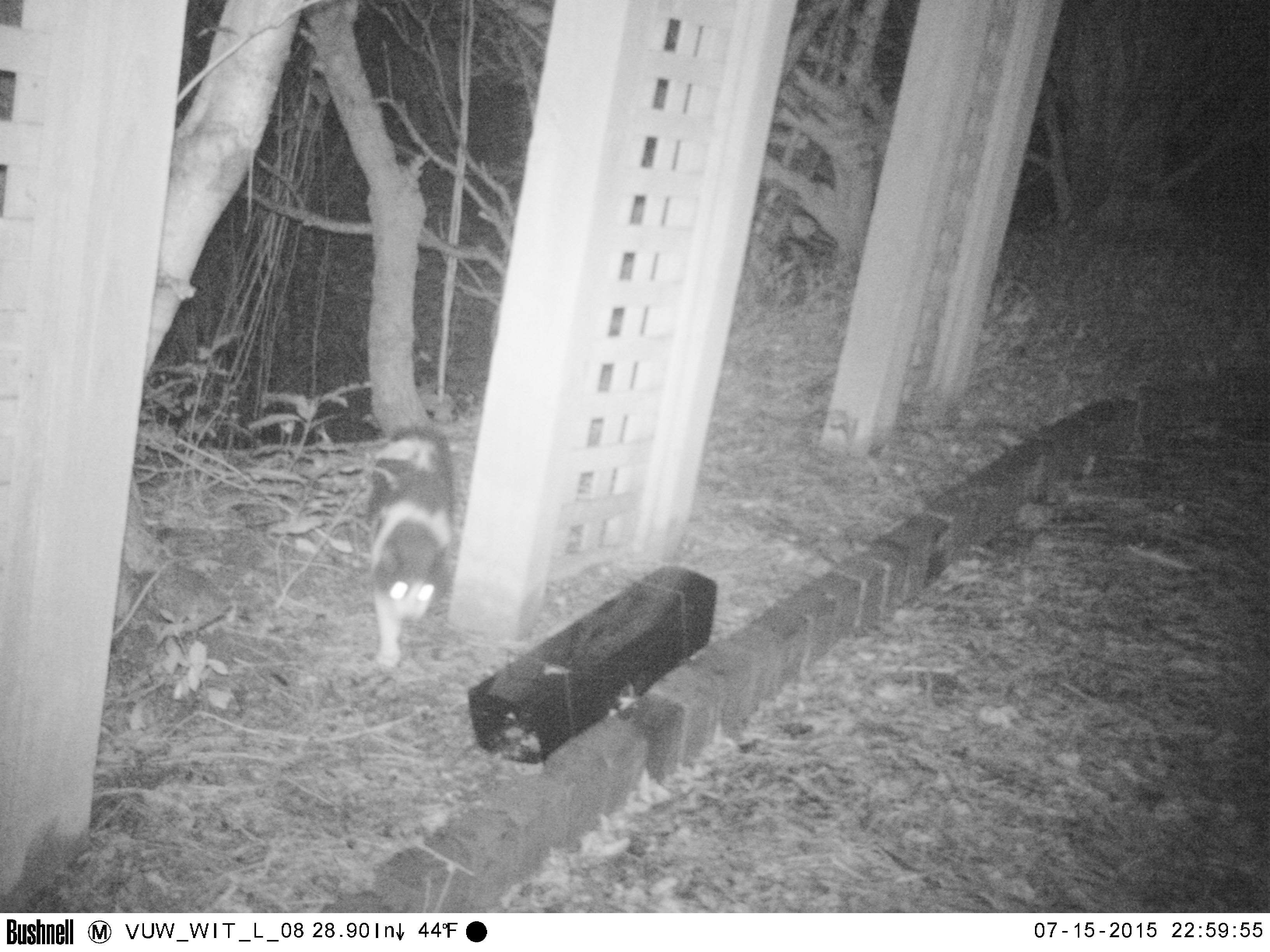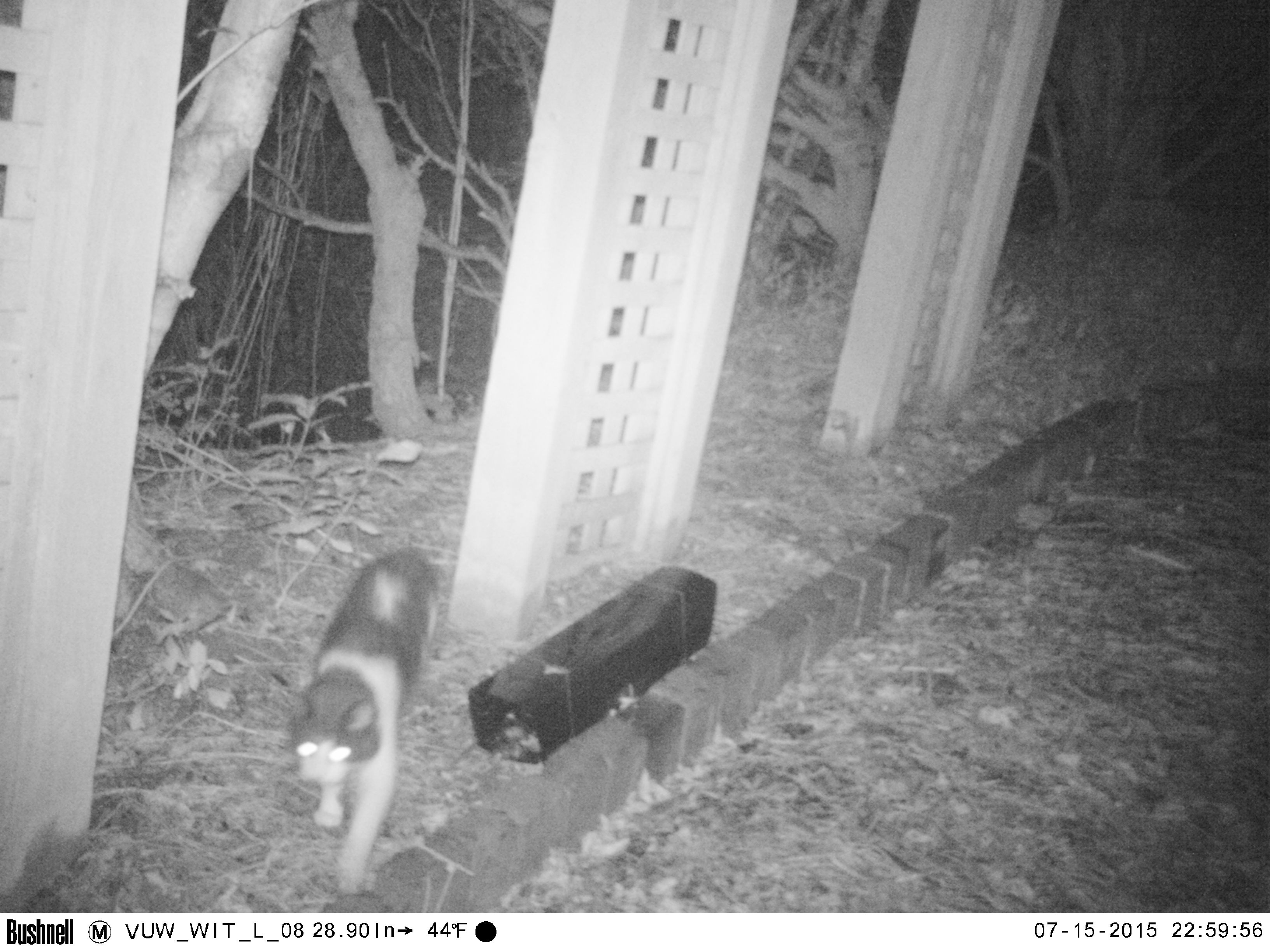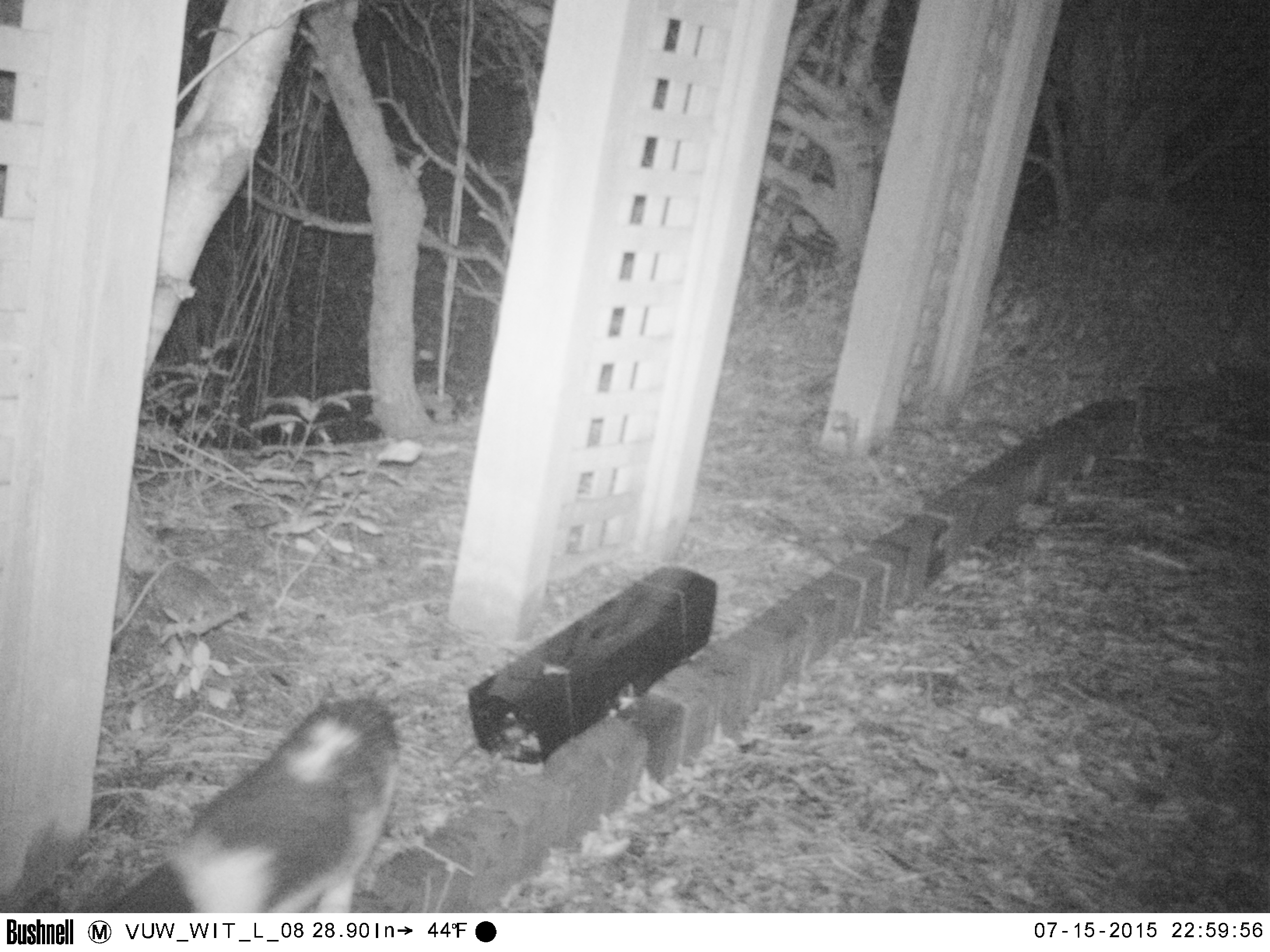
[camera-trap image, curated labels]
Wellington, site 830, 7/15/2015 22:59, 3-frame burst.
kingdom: Animalia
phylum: Chordata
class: Mammalia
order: Carnivora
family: Felidae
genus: Felis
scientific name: Felis catus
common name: cat